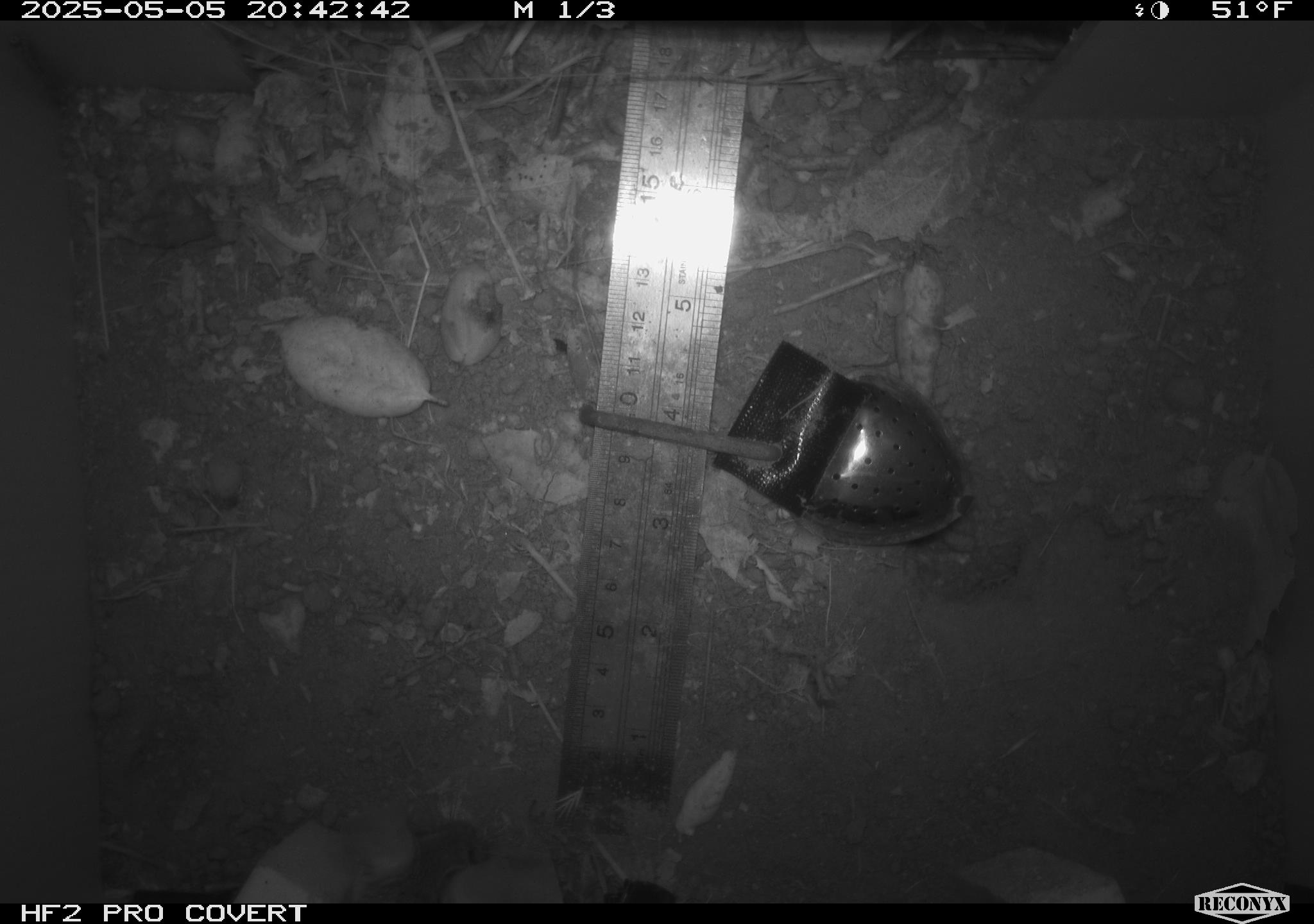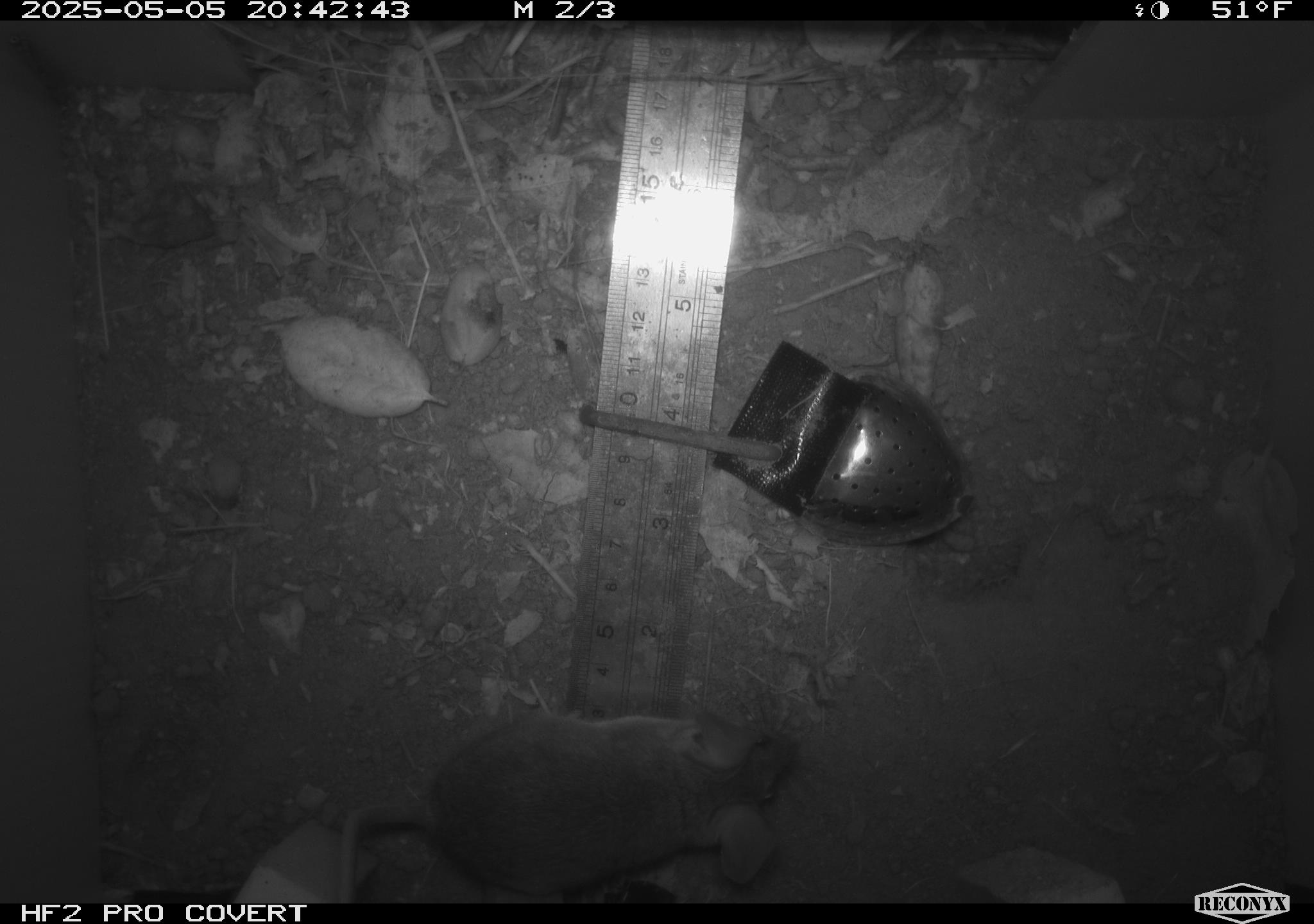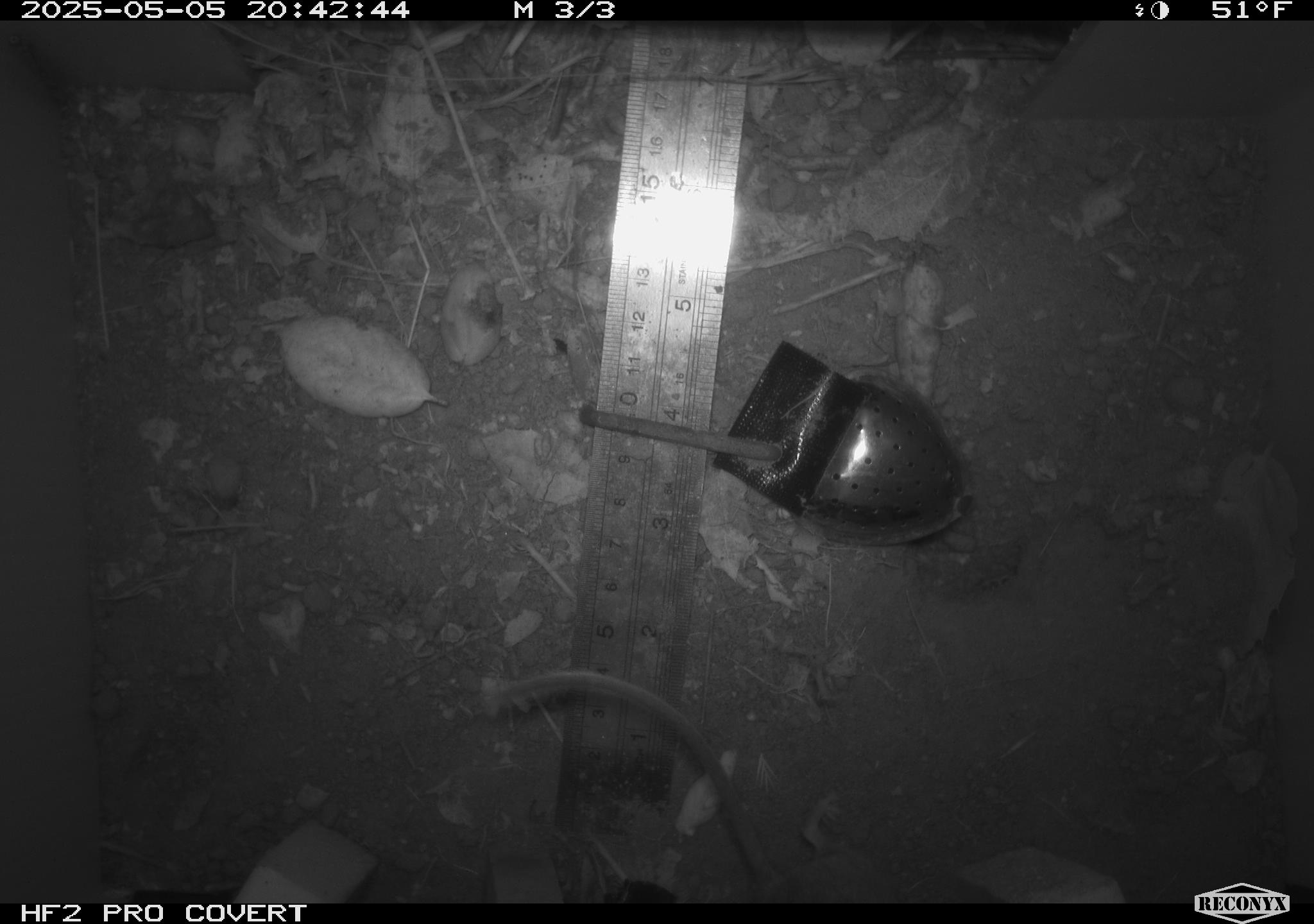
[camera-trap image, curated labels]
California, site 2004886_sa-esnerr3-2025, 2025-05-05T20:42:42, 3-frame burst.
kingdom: Animalia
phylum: Chordata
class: Mammalia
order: Rodentia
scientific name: Rodentia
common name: rodent